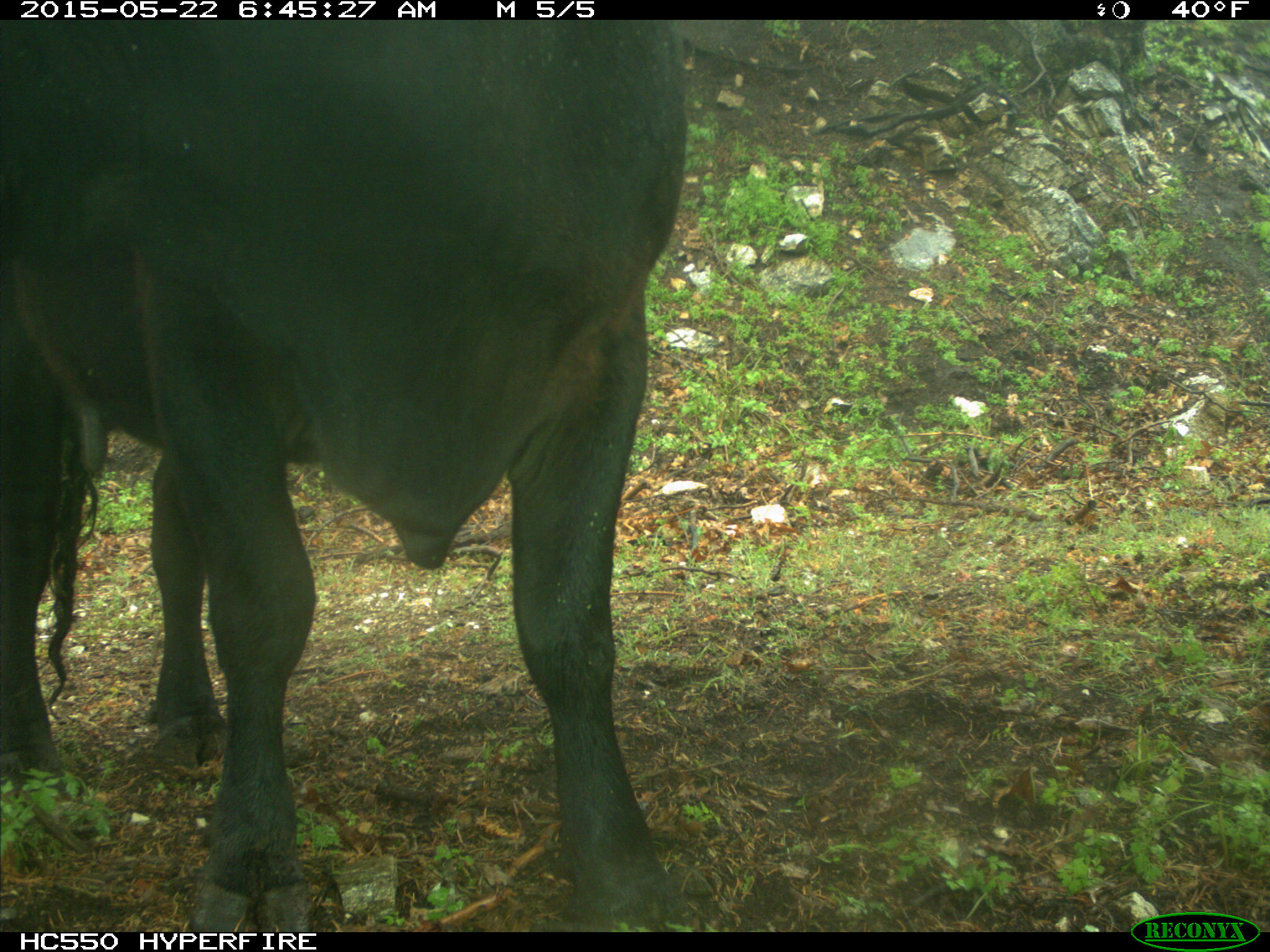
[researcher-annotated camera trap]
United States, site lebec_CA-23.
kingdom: Animalia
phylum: Chordata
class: Mammalia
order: Artiodactyla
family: Bovidae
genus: Bos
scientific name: Bos taurus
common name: domestic cow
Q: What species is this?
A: Bos taurus (domestic cow).